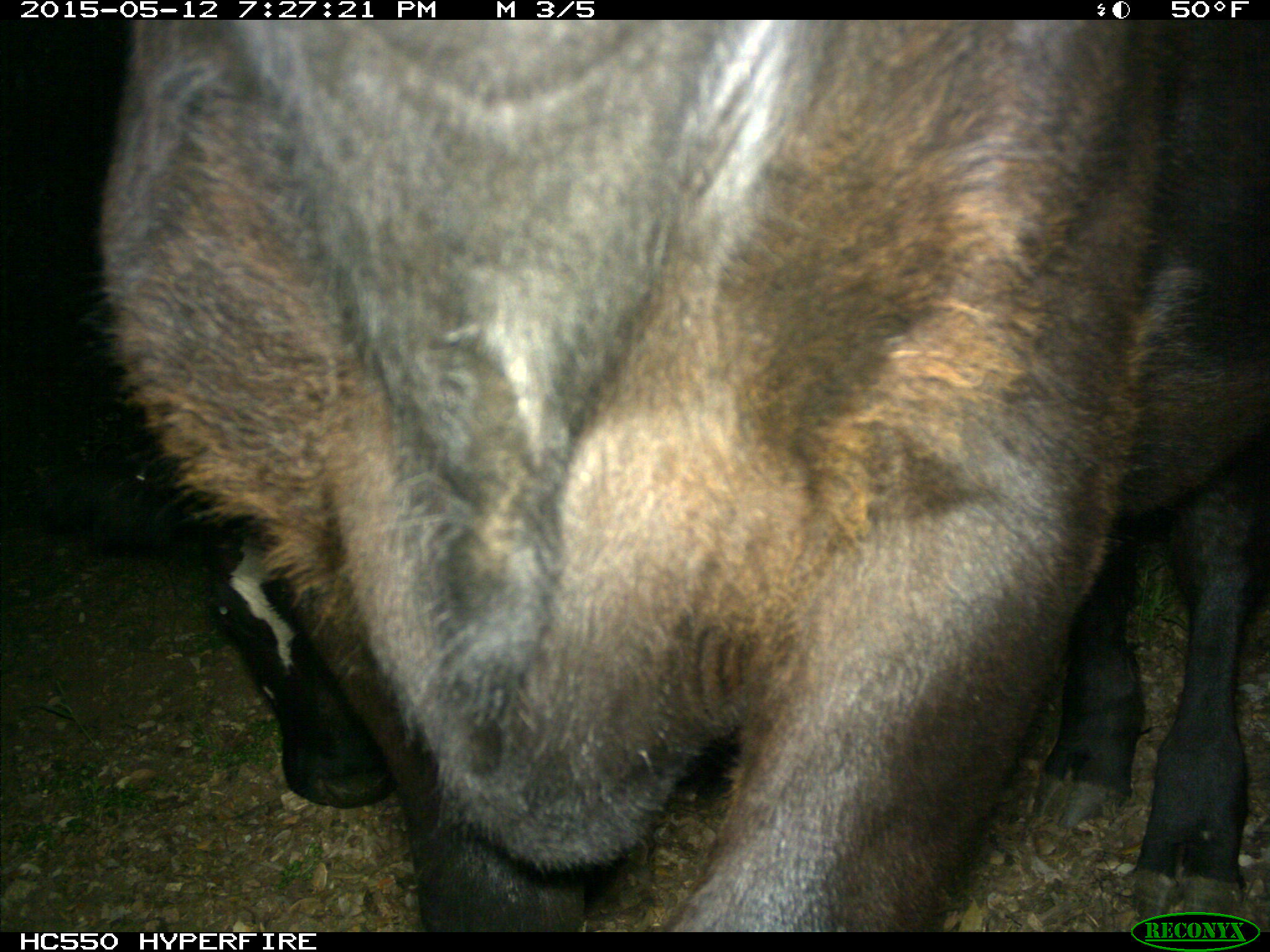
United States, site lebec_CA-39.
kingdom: Animalia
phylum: Chordata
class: Mammalia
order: Artiodactyla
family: Bovidae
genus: Bos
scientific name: Bos taurus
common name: domestic cow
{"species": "Bos taurus (domestic cow)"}